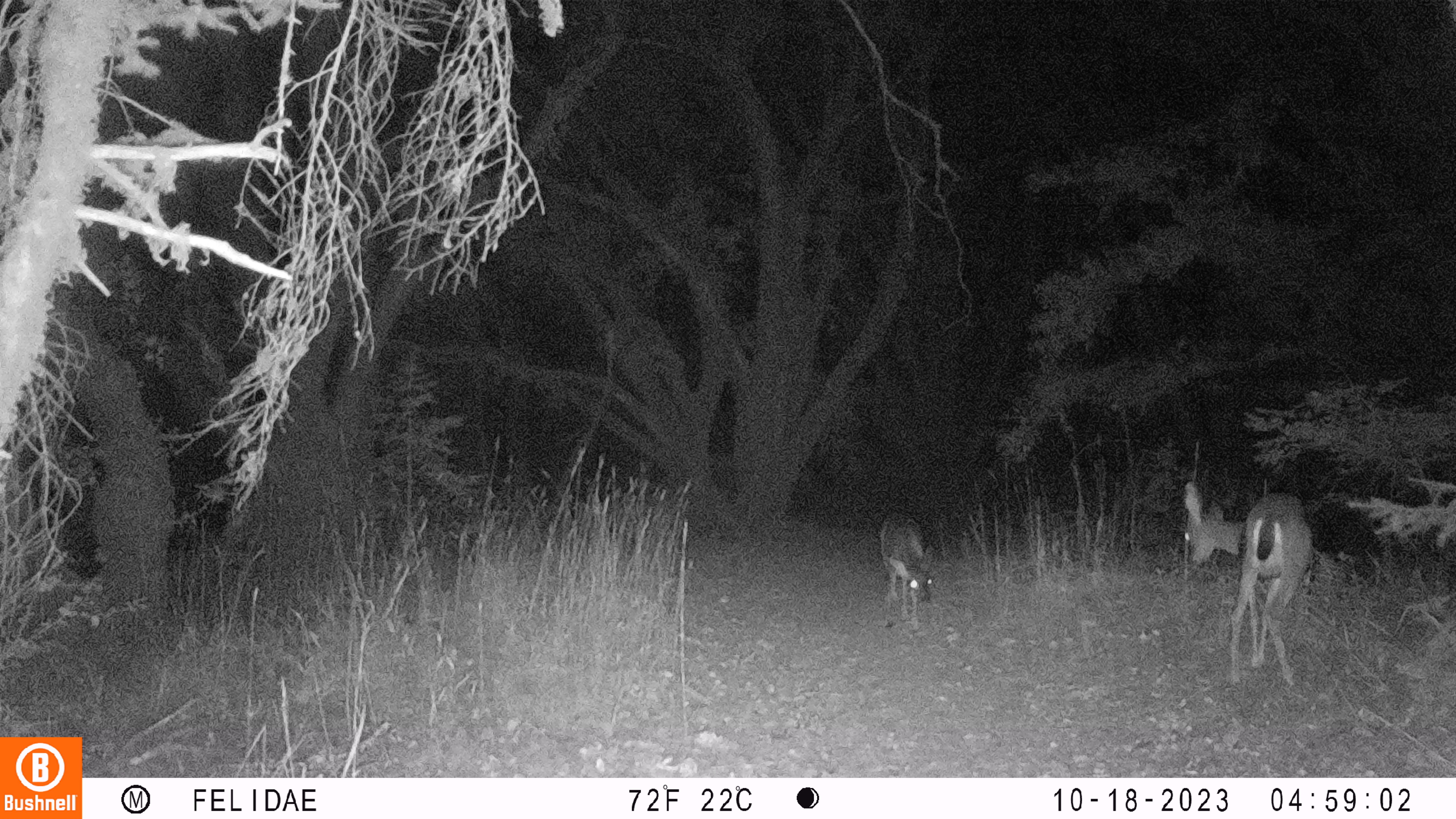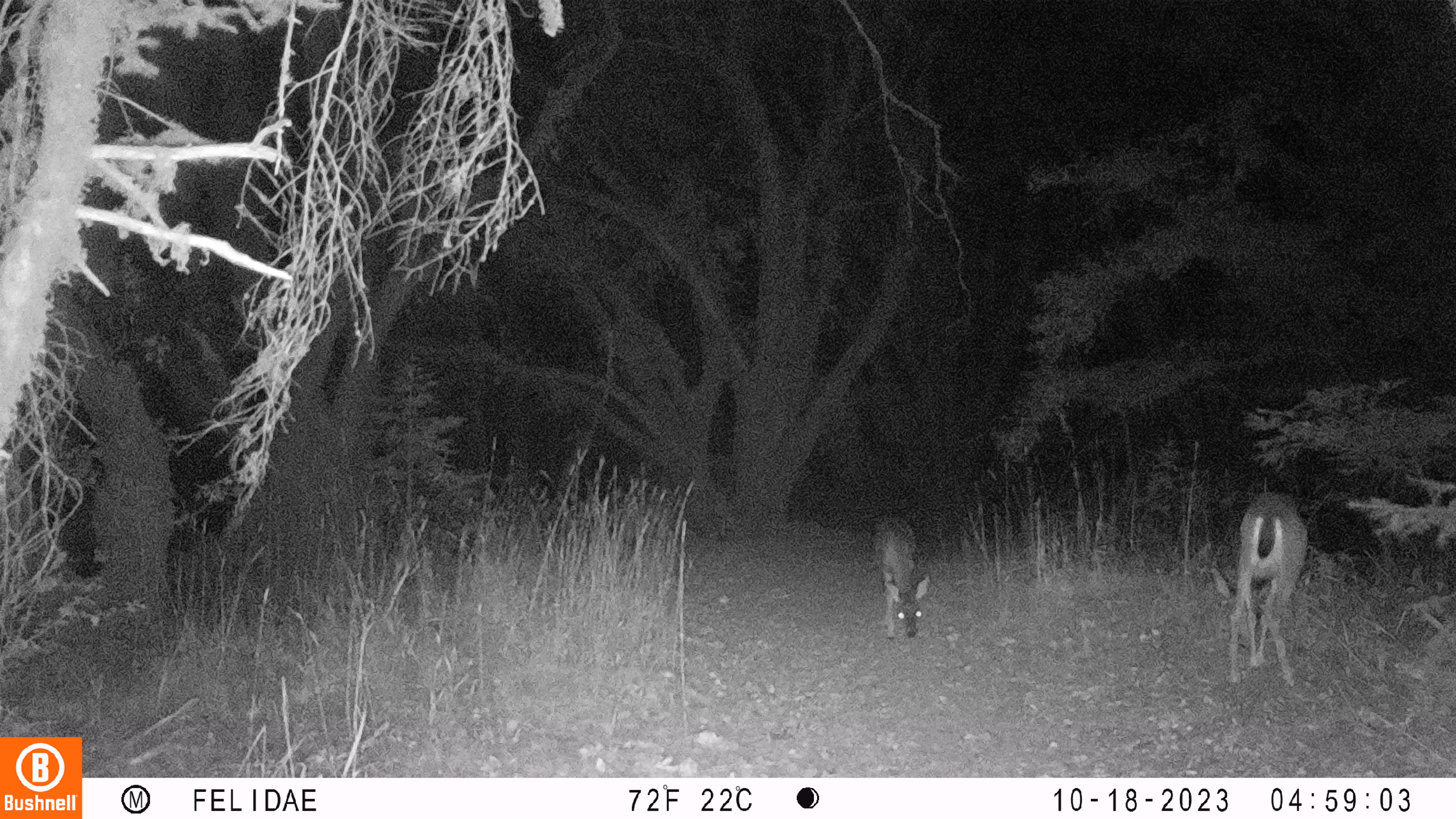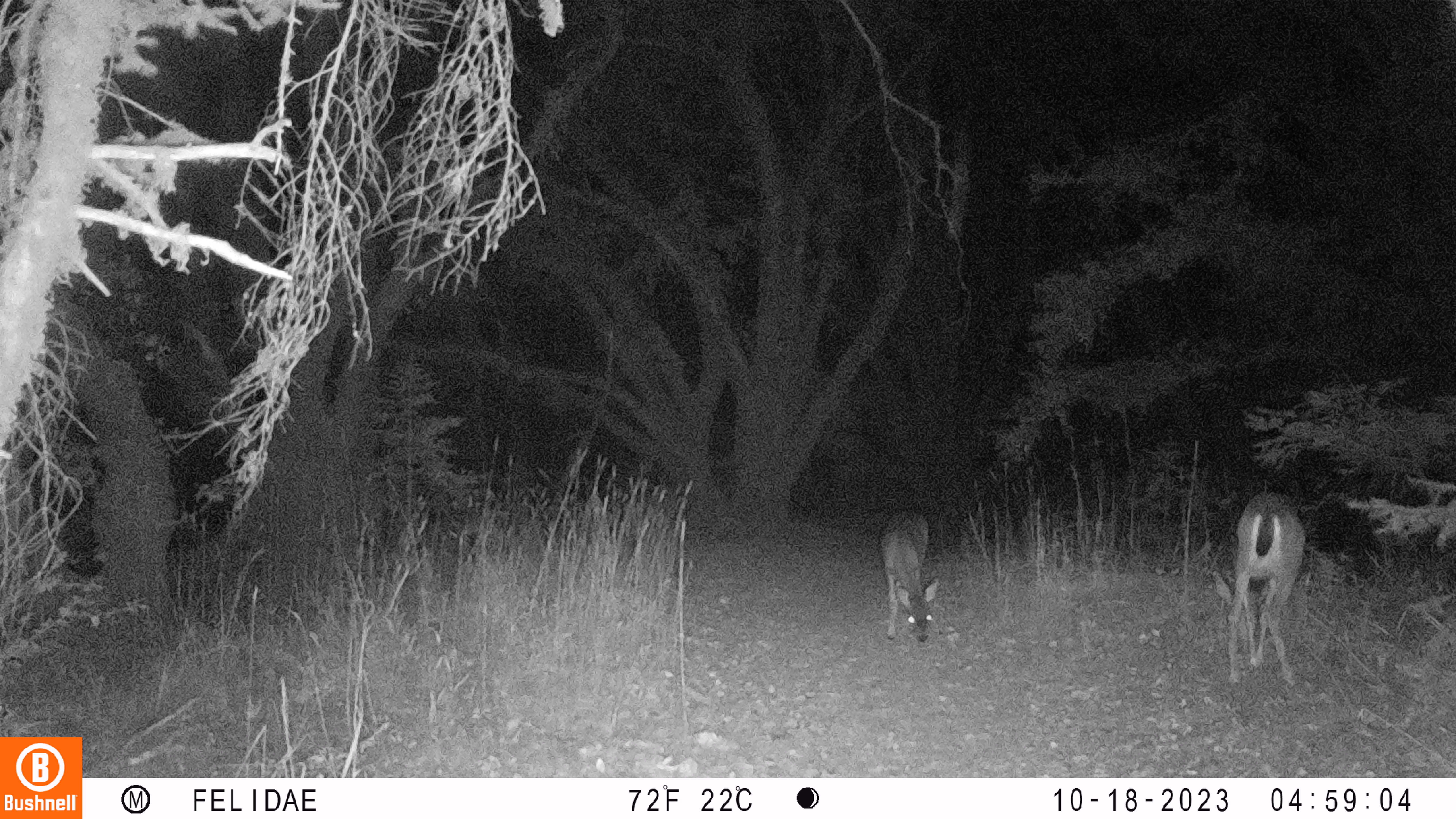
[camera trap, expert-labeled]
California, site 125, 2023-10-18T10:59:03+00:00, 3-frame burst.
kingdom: Animalia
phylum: Chordata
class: Mammalia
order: Artiodactyla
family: Cervidae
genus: Odocoileus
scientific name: Odocoileus hemionus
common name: mule deer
Mule deer (Odocoileus hemionus).